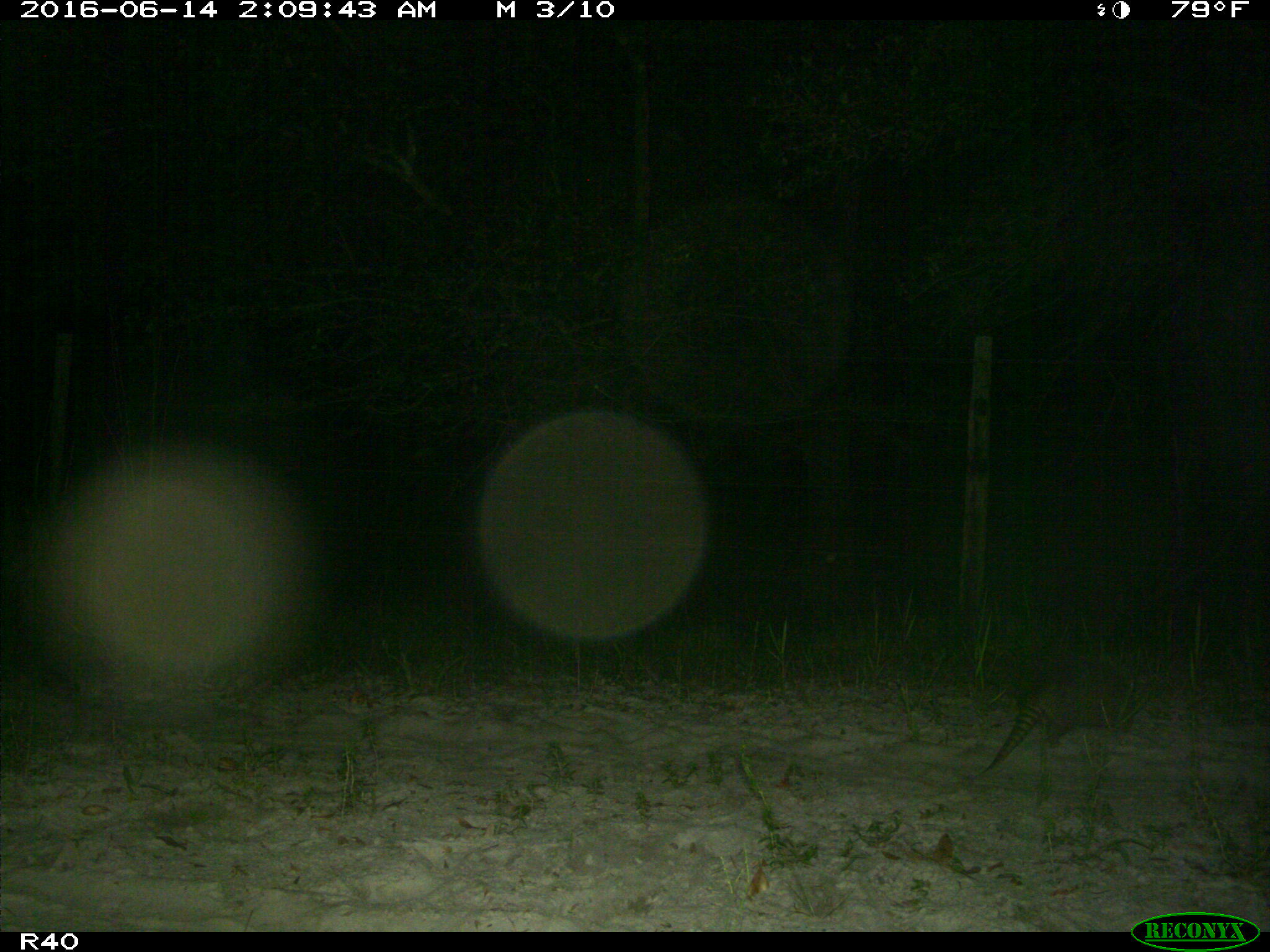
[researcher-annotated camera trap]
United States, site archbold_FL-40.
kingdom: Animalia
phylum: Chordata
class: Mammalia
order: Cingulata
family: Dasypodidae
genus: Dasypus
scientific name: Dasypus novemcinctus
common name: nine-banded armadillo